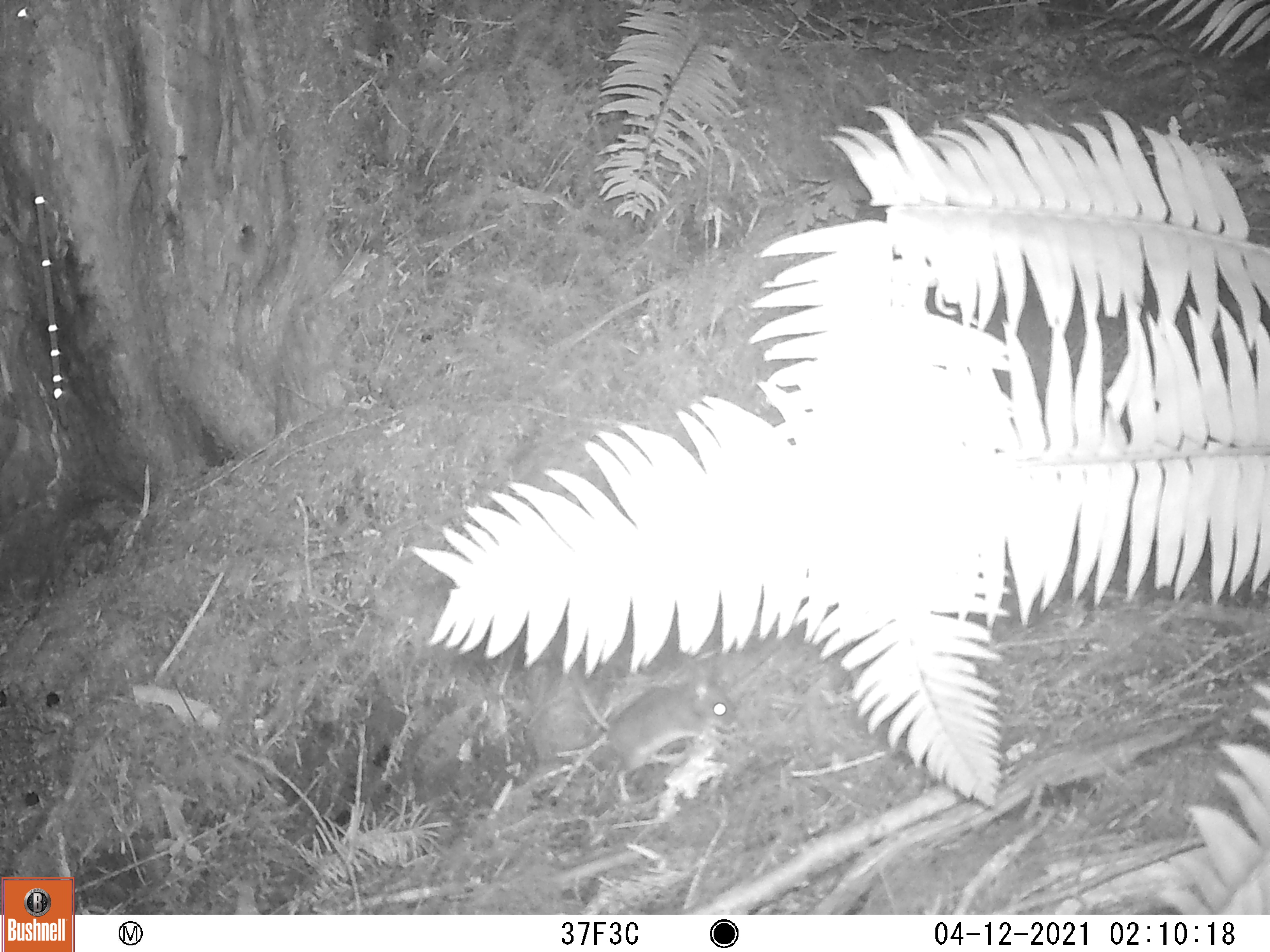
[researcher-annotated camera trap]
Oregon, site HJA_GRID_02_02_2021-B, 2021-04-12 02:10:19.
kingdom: Animalia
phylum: Chordata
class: Mammalia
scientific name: Mammalia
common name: small mammal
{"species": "small mammal (Mammalia)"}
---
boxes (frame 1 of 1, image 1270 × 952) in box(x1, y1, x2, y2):
small mammal: box(570, 672, 750, 811)